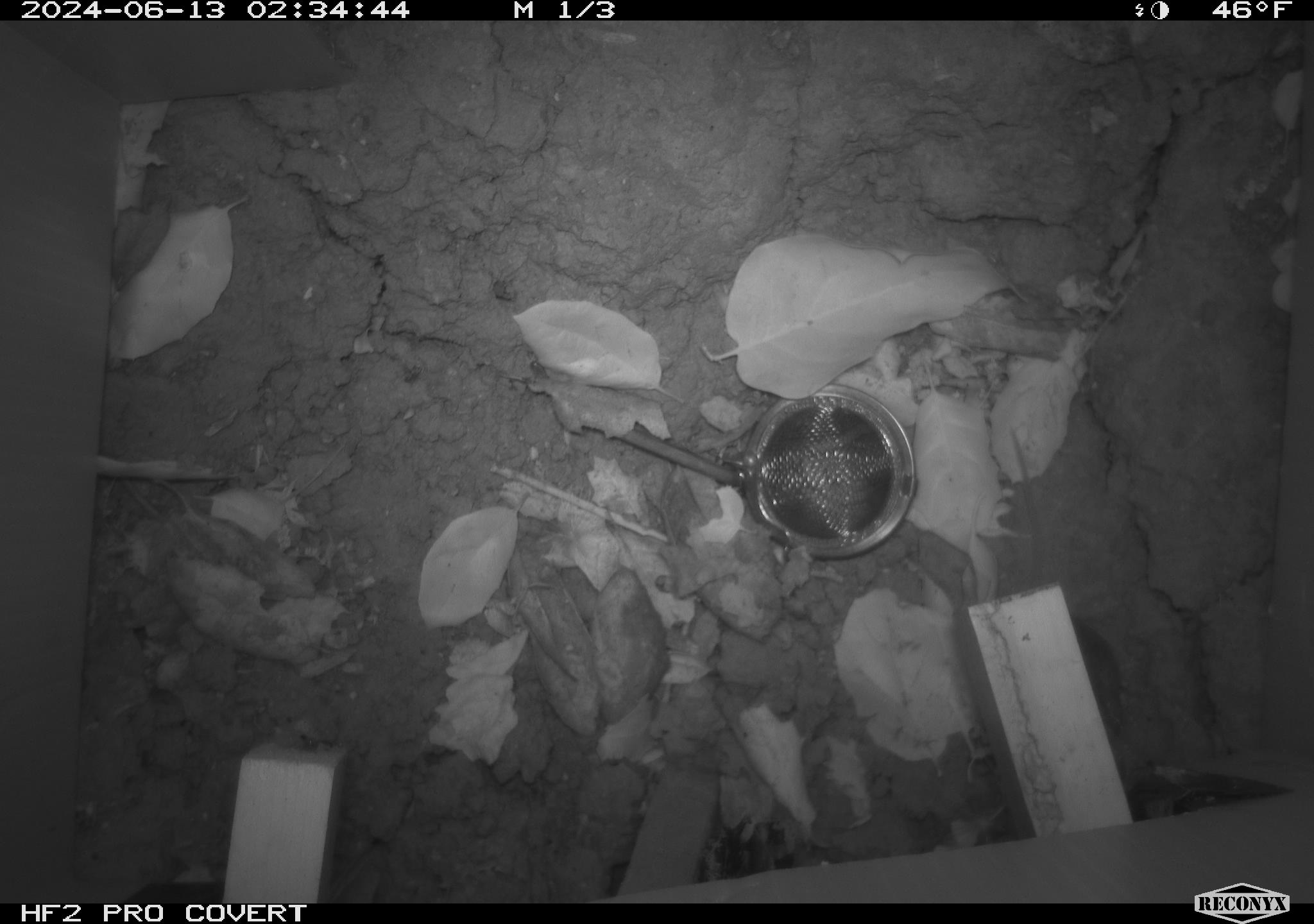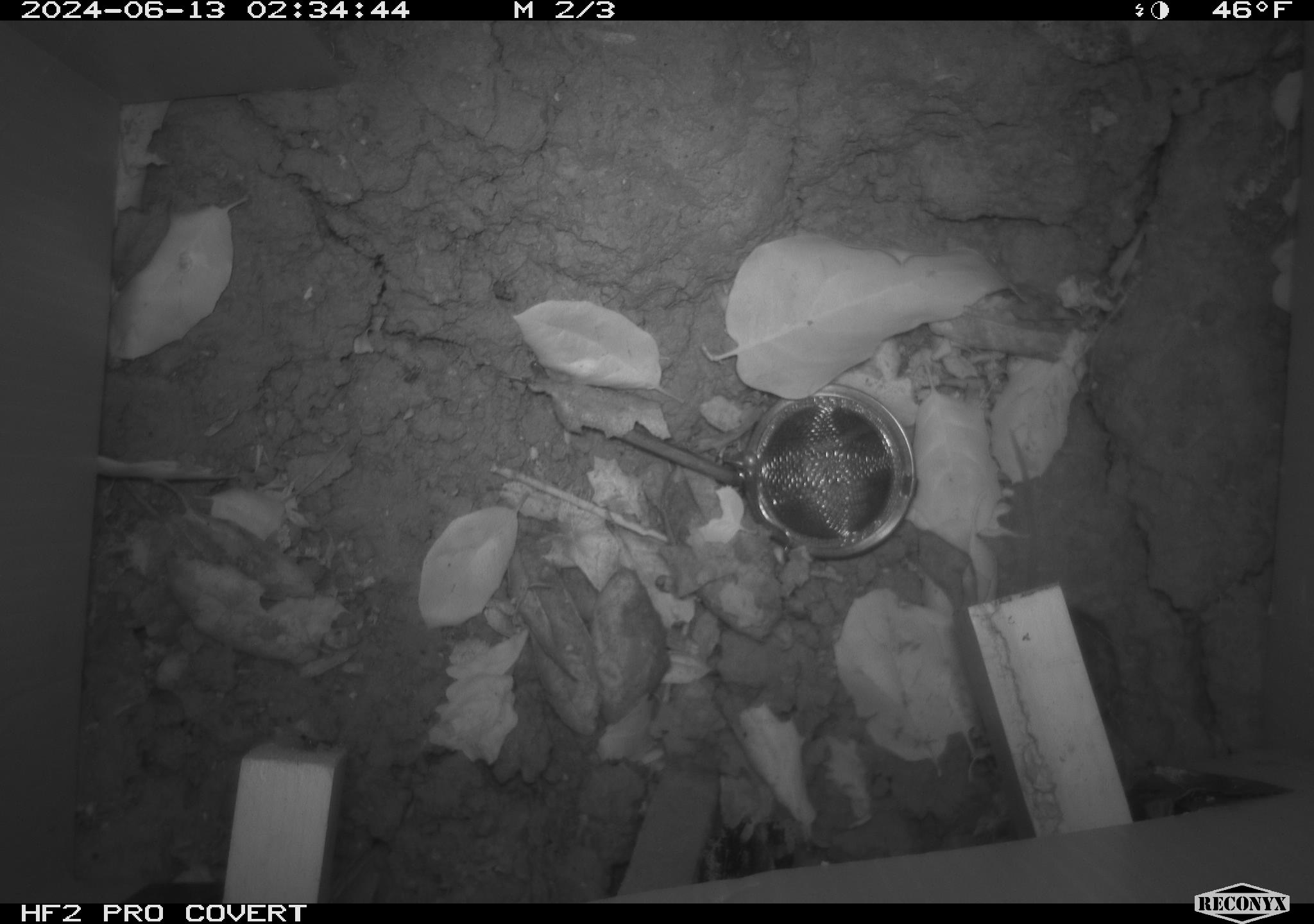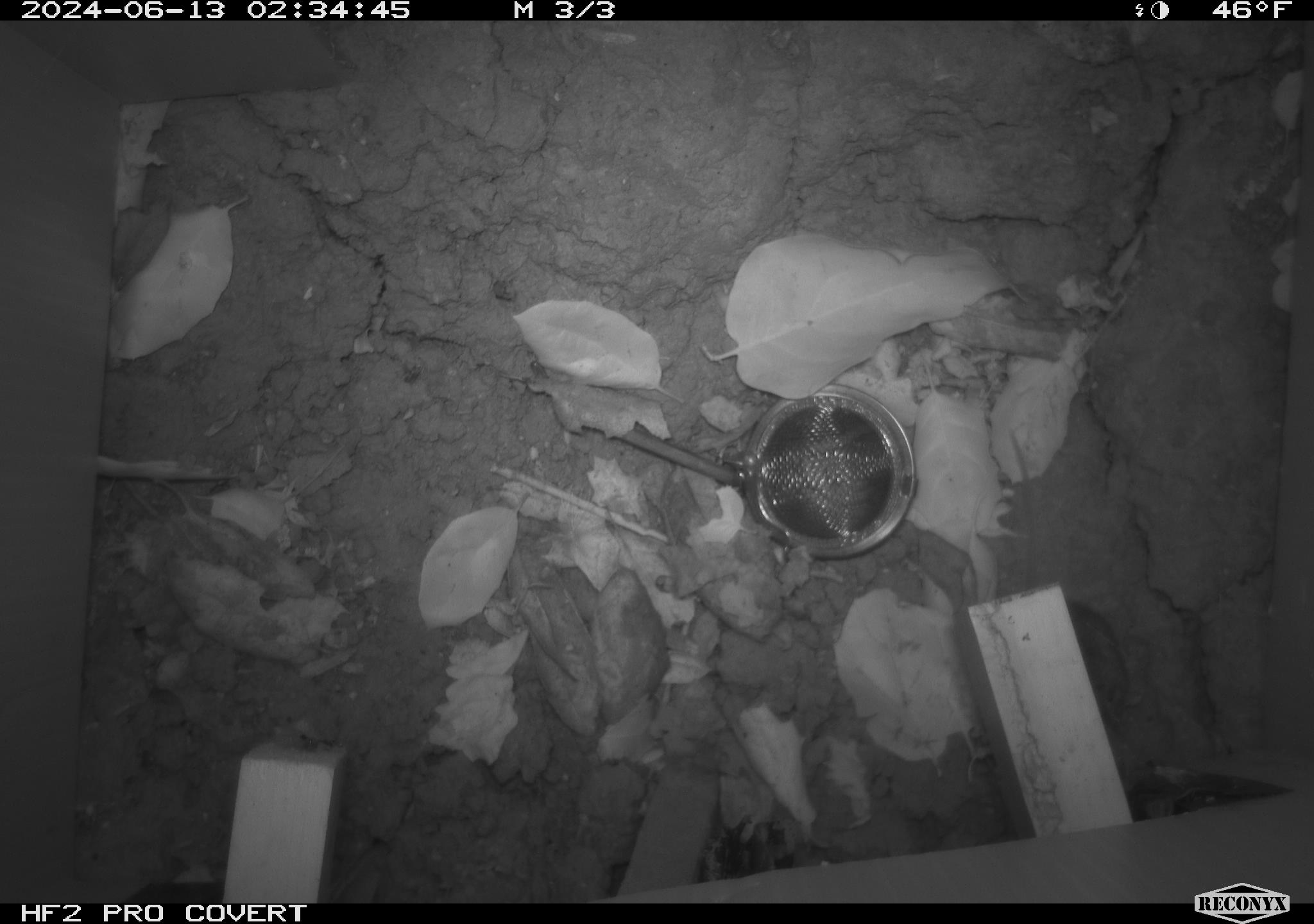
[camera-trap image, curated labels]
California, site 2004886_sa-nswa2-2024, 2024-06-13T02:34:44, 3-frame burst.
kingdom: Animalia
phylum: Chordata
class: Mammalia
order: Rodentia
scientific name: Rodentia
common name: rodent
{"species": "rodent (Rodentia)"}